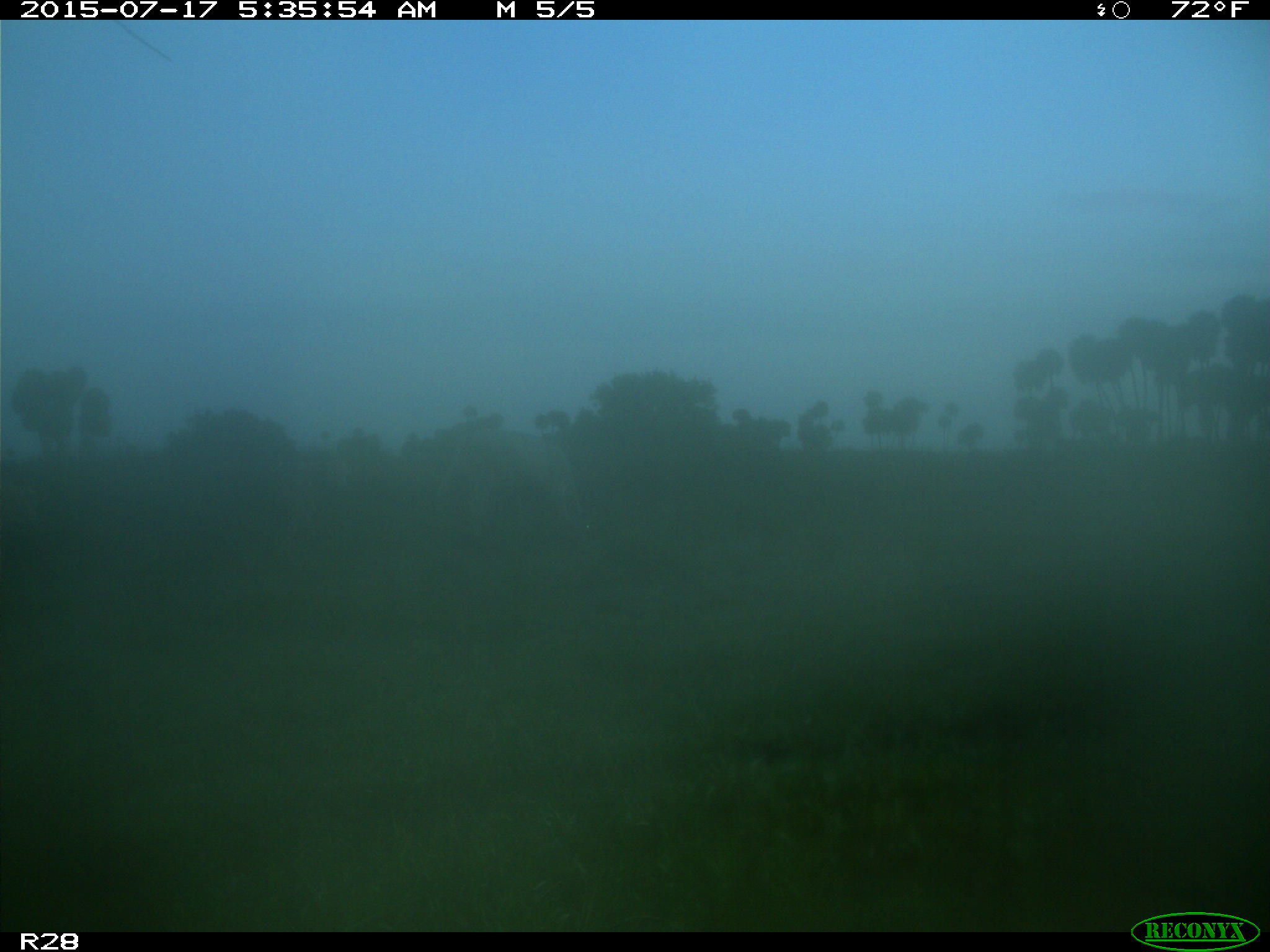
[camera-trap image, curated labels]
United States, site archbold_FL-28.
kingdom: Animalia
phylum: Chordata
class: Mammalia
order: Artiodactyla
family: Bovidae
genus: Bos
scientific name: Bos taurus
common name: domestic cow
Bos taurus (domestic cow).